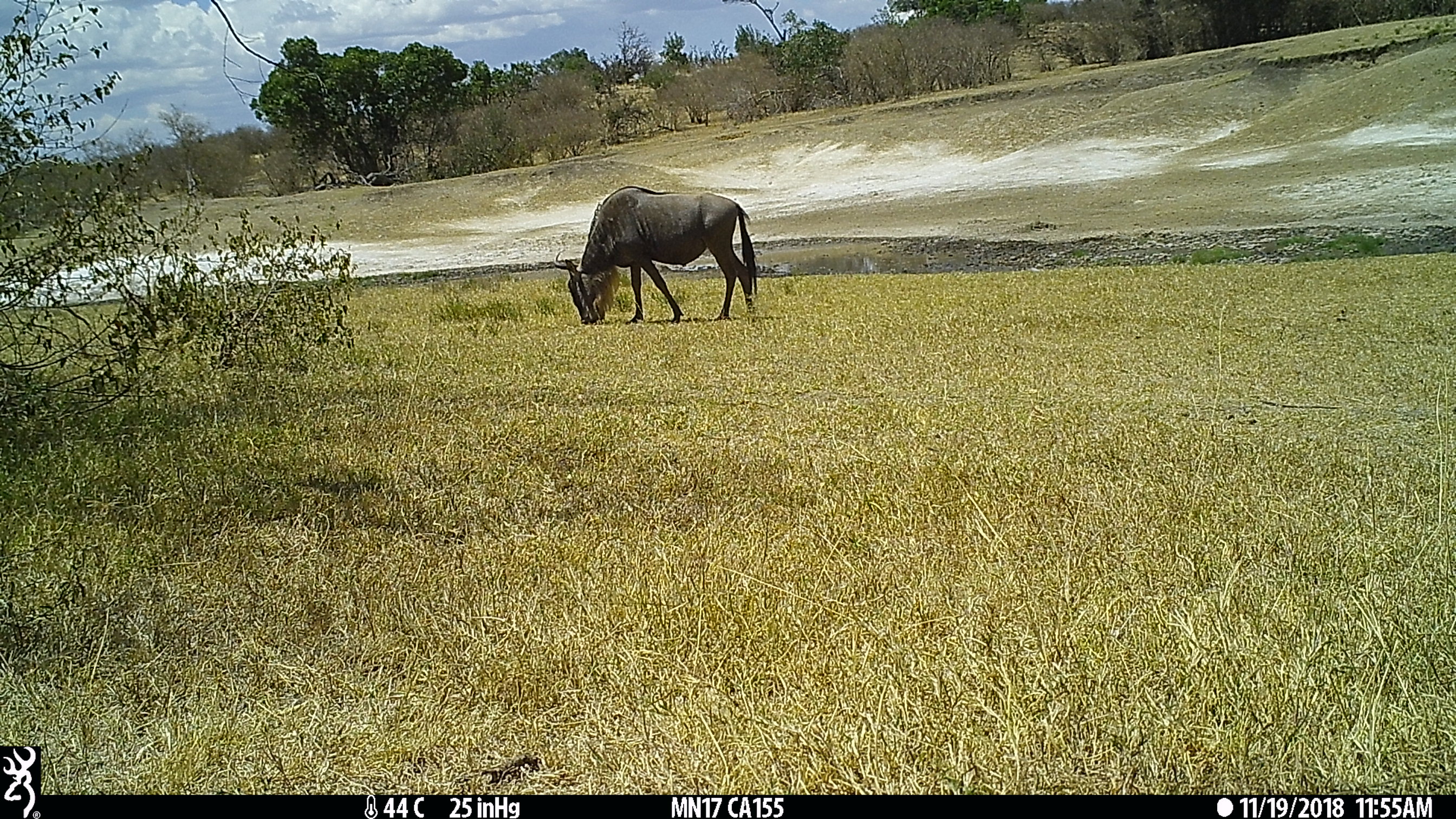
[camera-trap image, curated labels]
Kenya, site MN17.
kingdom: Animalia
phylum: Chordata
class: Mammalia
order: Artiodactyla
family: Bovidae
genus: Connochaetes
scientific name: Connochaetes taurinus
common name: blue wildebeest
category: wildebeest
Wildebeest (blue wildebeest) (Connochaetes taurinus).